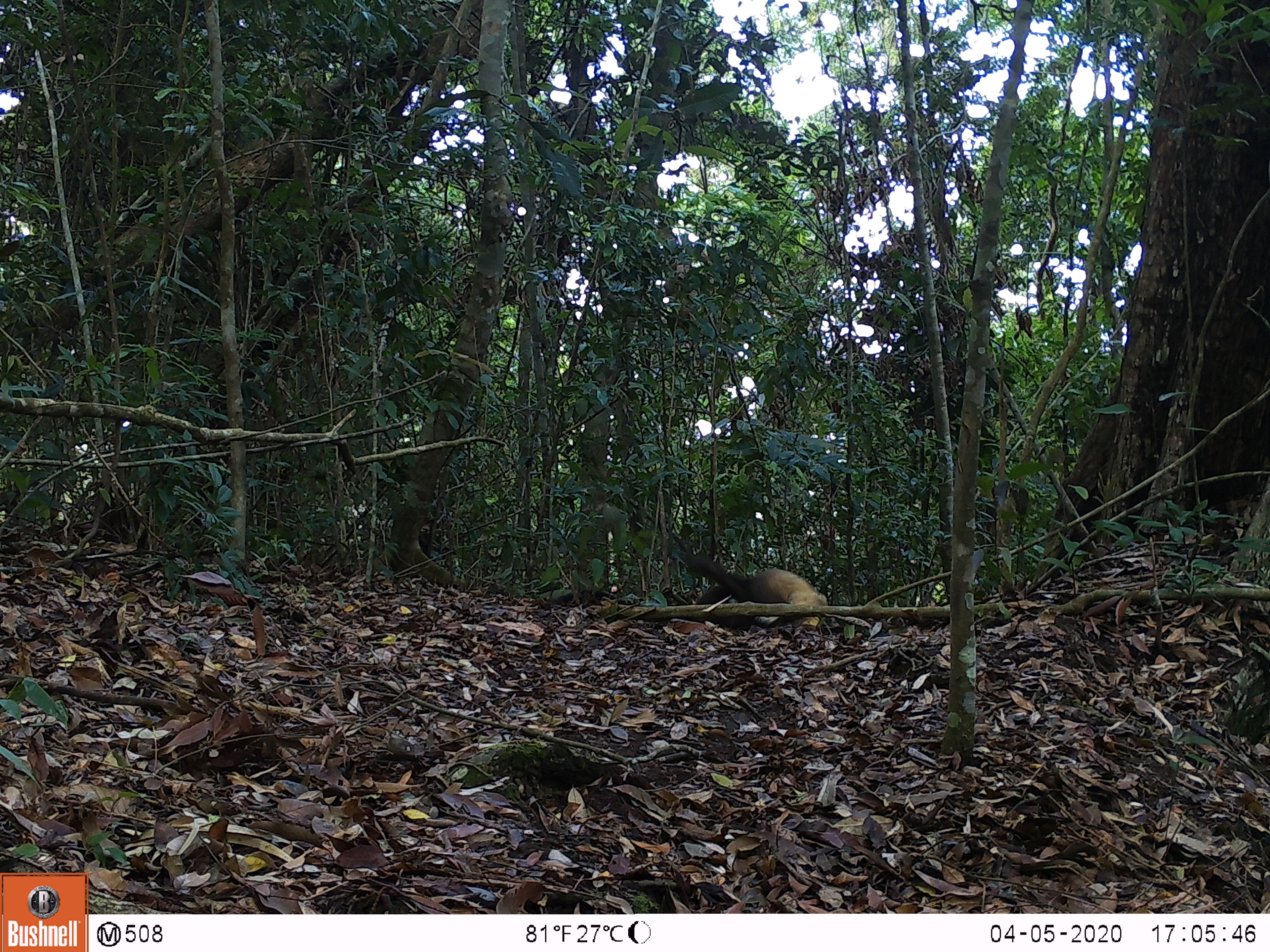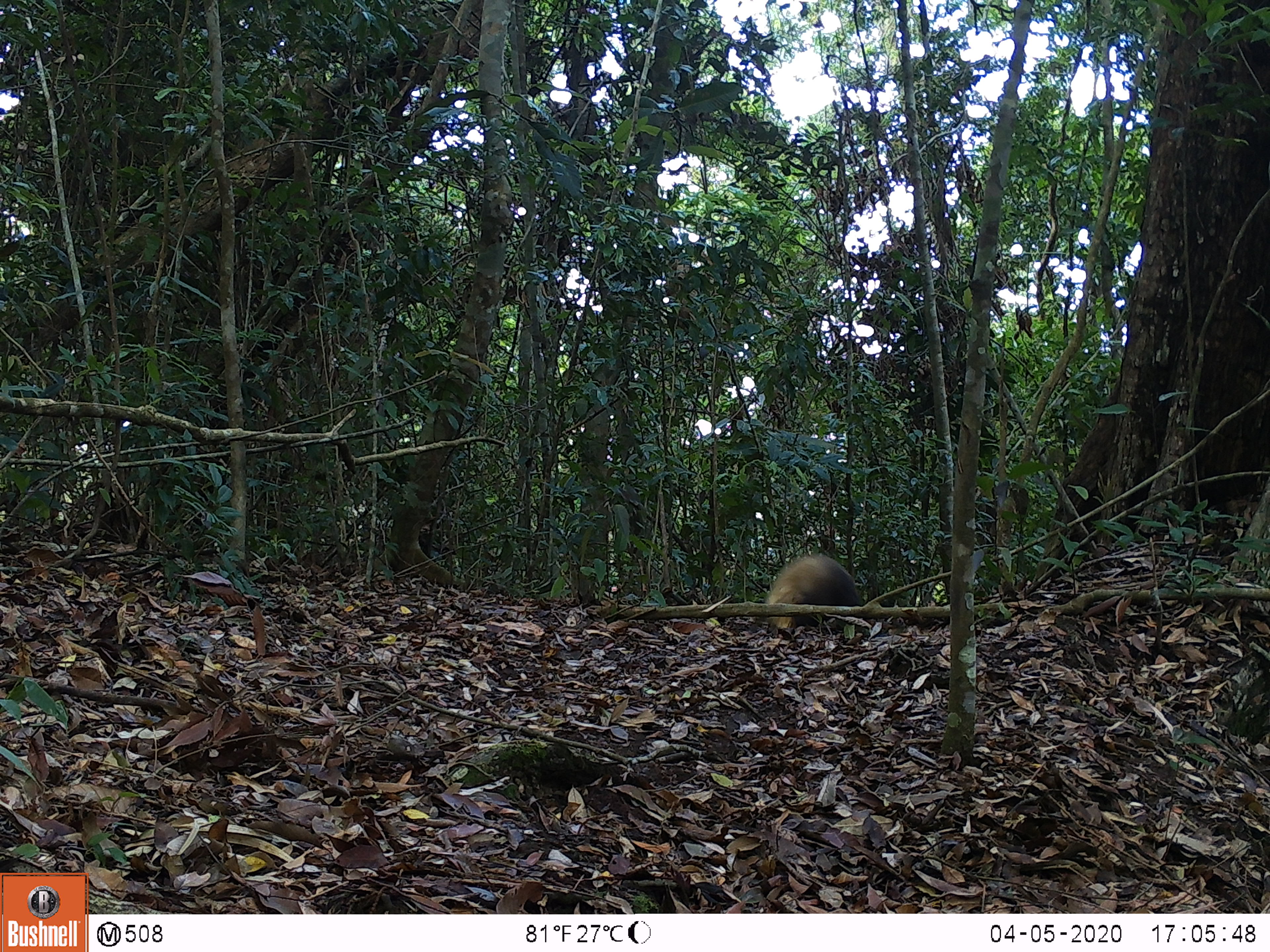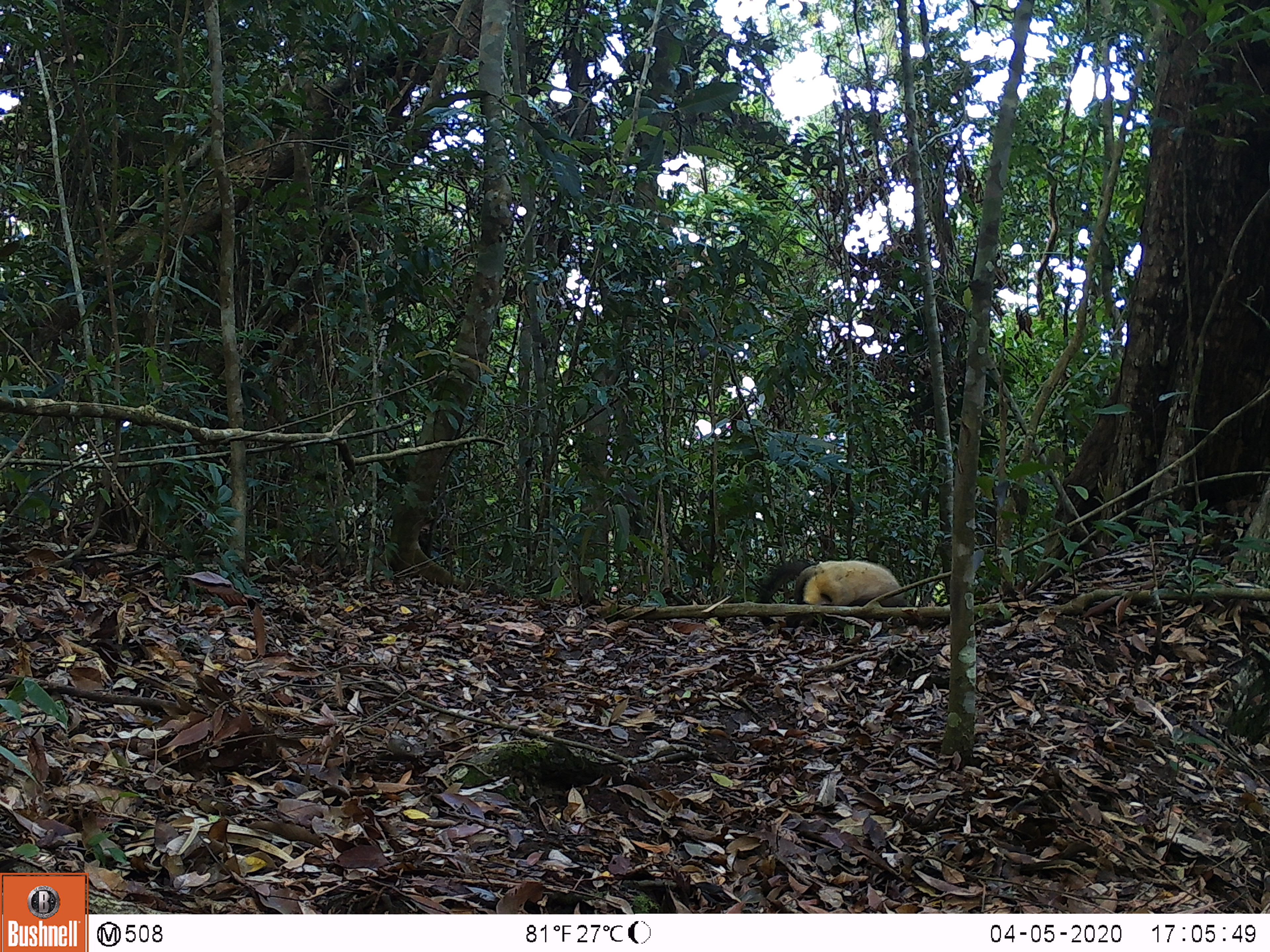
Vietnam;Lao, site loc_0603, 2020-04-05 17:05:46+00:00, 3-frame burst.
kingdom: Animalia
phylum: Chordata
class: Mammalia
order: Carnivora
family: Mustelidae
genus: Martes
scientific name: Martes flavigula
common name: yellow-throated marten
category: yellow throated marten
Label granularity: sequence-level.